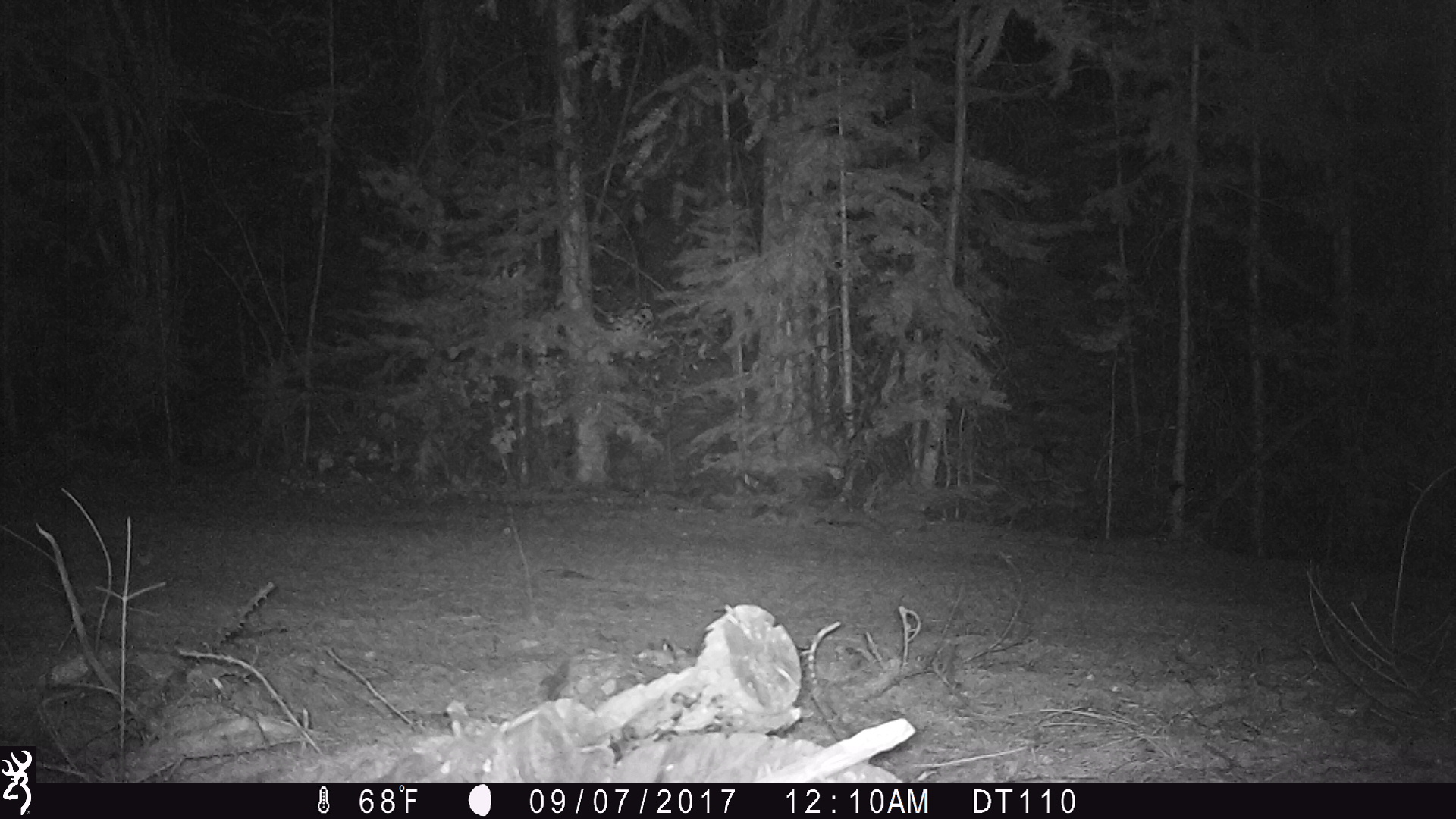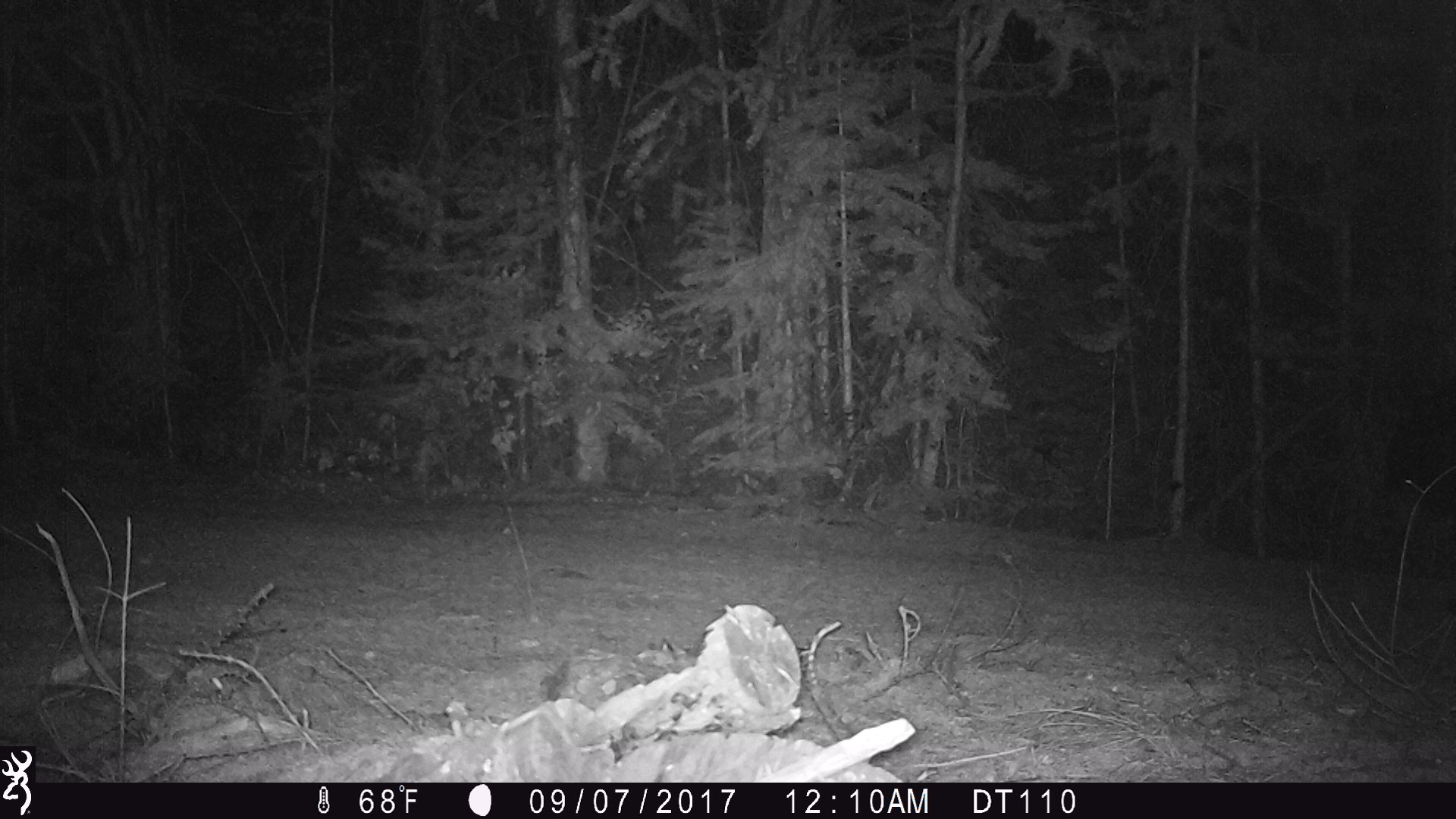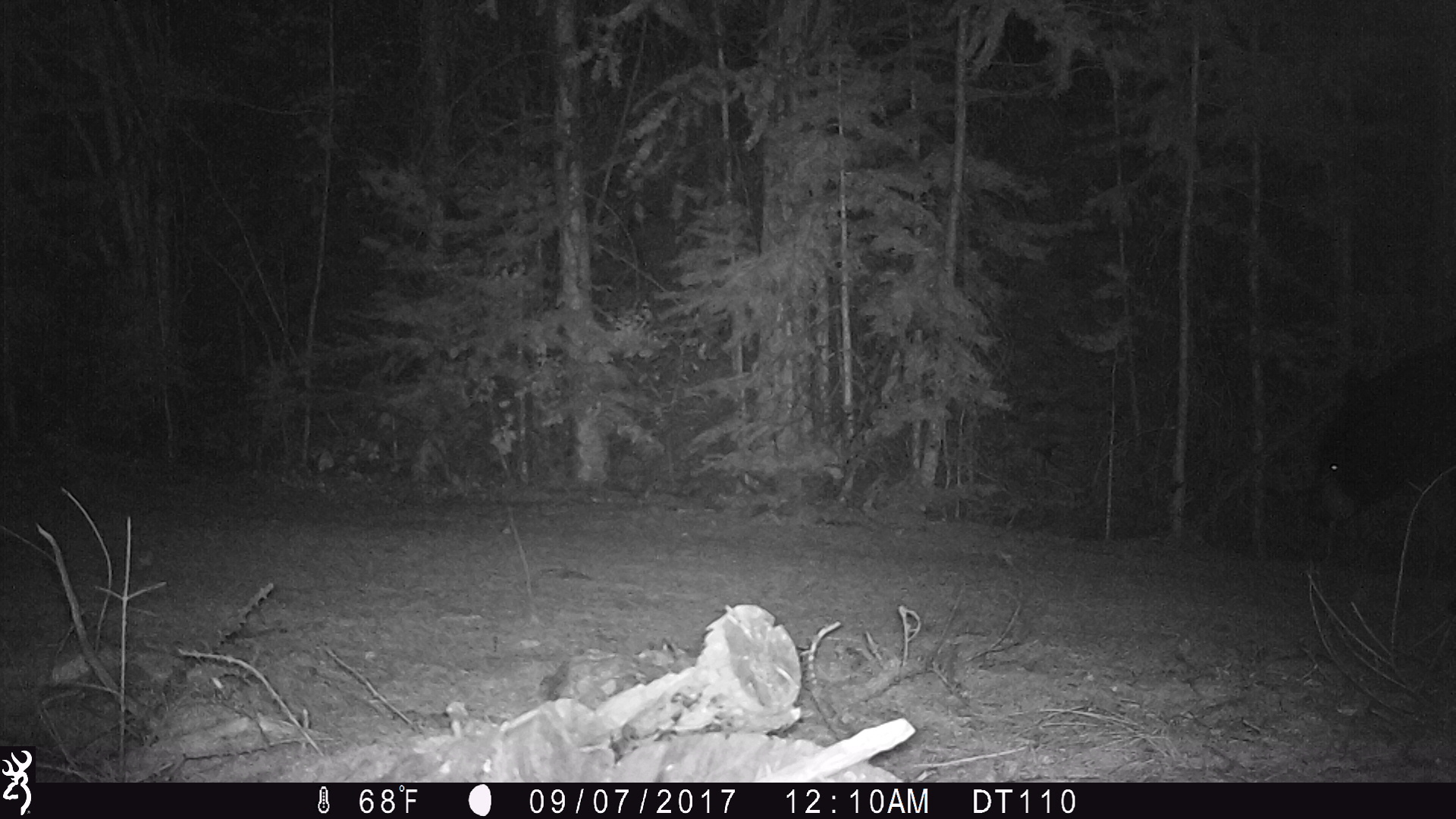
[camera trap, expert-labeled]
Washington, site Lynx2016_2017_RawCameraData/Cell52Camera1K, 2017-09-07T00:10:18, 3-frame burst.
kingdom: Animalia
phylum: Chordata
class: Mammalia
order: Carnivora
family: Ursidae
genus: Ursus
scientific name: Ursus americanus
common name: american black bear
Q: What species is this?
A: Ursus americanus (american black bear).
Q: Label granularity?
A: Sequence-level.